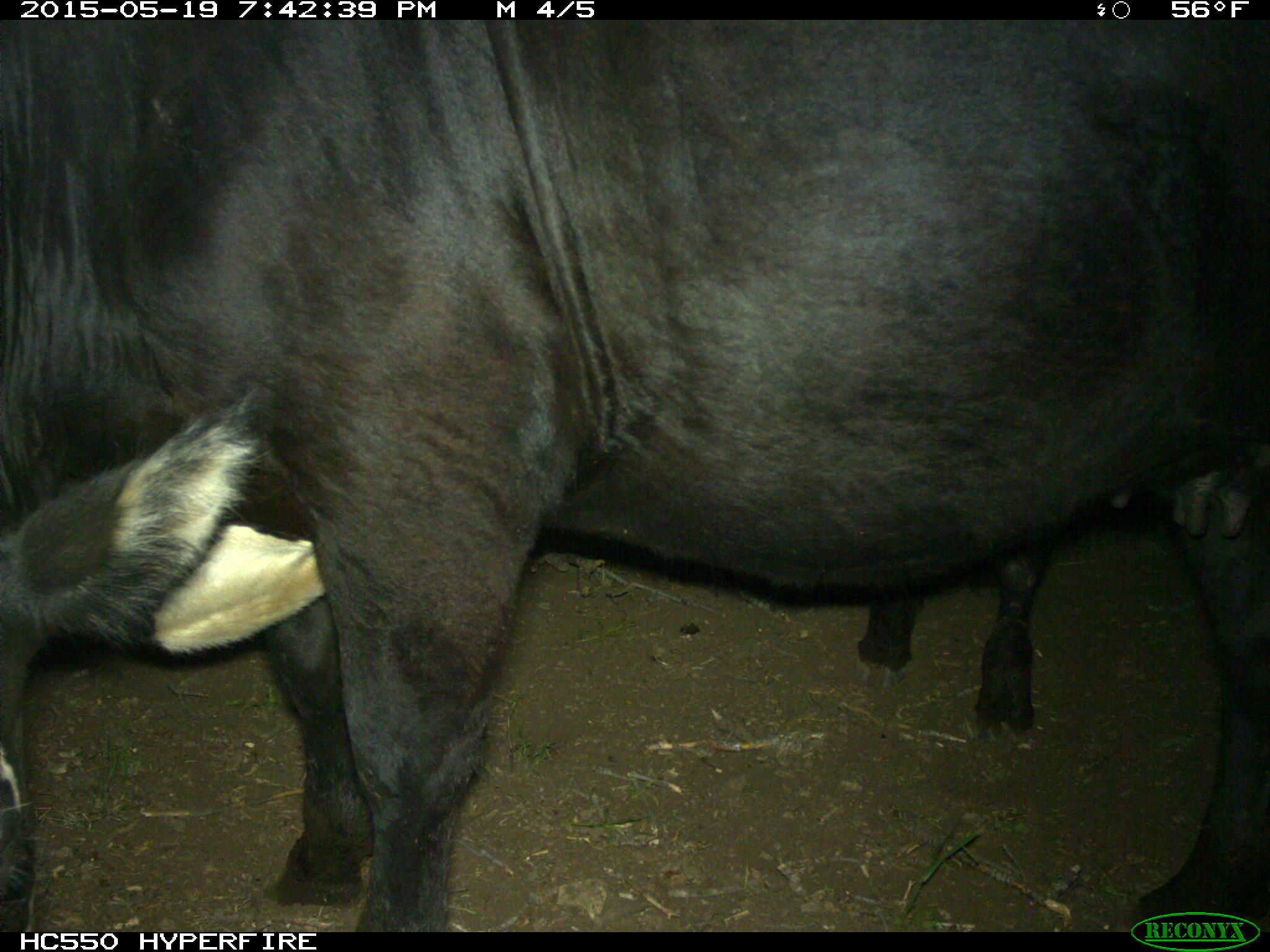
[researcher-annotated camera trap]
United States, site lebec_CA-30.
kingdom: Animalia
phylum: Chordata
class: Mammalia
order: Artiodactyla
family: Bovidae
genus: Bos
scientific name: Bos taurus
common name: domestic cow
Bos taurus (domestic cow).